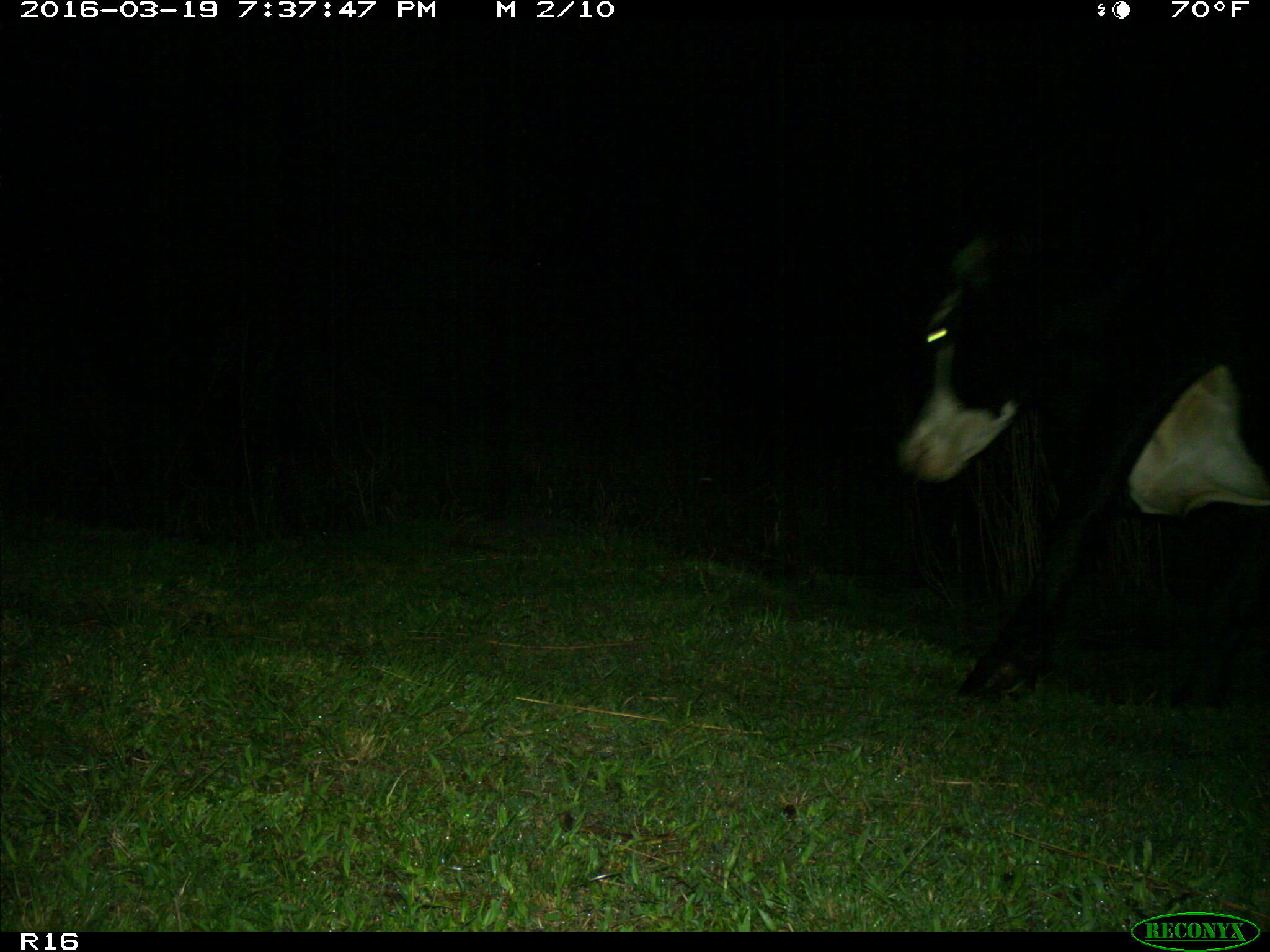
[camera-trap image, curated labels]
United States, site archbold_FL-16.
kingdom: Animalia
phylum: Chordata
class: Mammalia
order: Artiodactyla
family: Bovidae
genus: Bos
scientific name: Bos taurus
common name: domestic cow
Bos taurus (domestic cow).